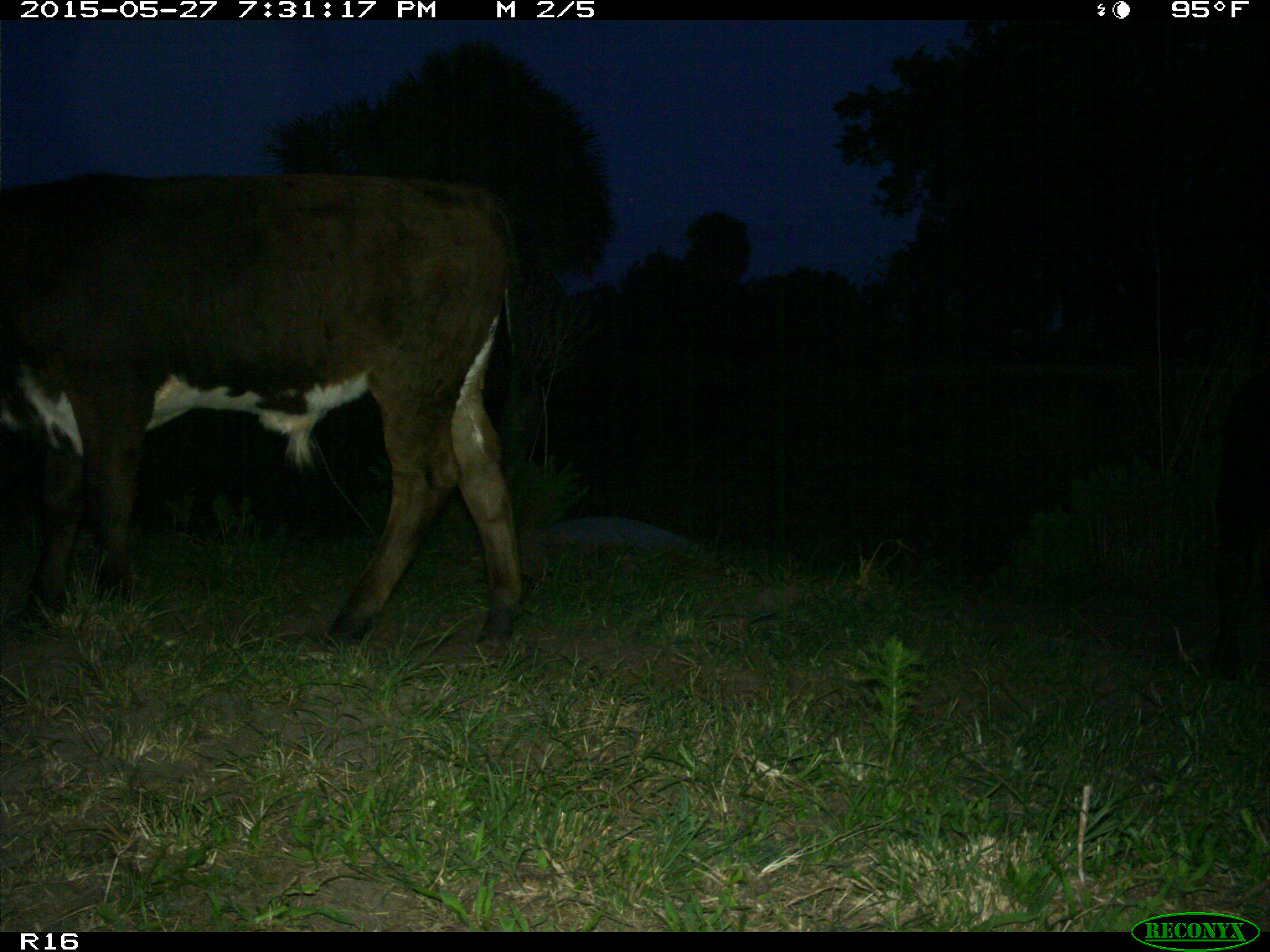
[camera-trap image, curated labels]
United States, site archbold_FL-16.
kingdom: Animalia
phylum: Chordata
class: Mammalia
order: Artiodactyla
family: Bovidae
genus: Bos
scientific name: Bos taurus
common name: domestic cow